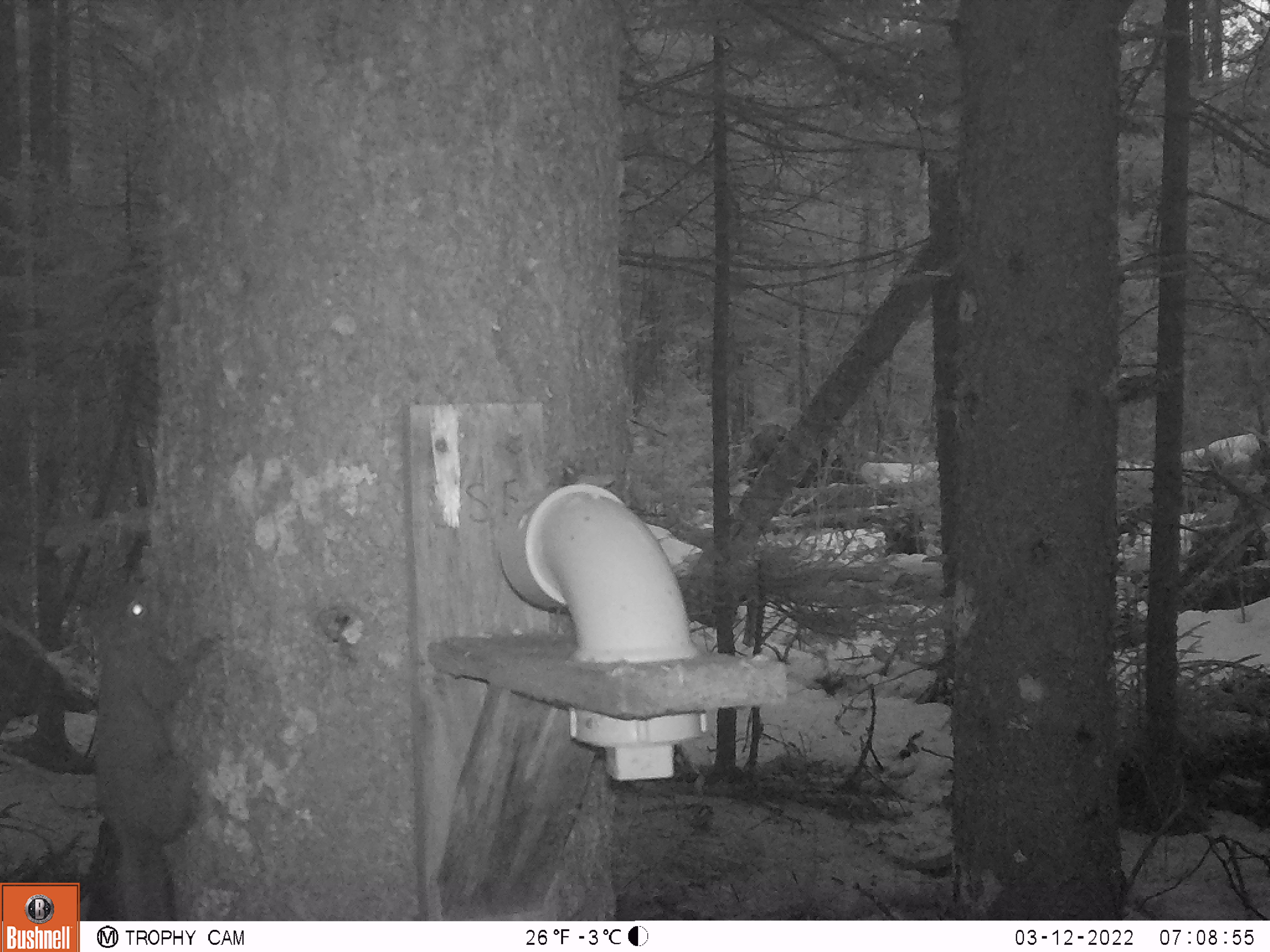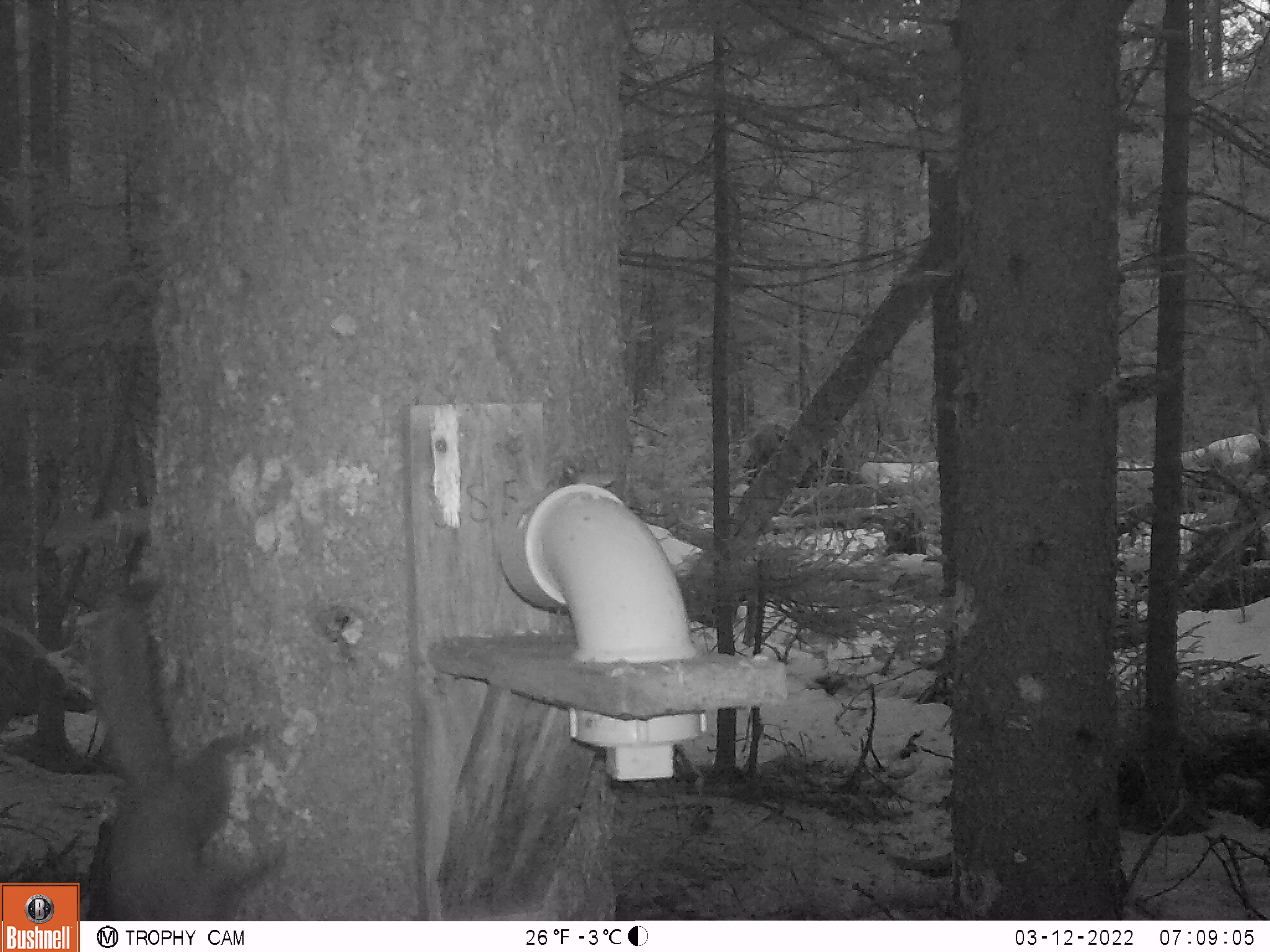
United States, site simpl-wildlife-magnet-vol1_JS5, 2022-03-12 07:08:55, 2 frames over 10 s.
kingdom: Animalia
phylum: Chordata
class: Mammalia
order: Rodentia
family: Sciuridae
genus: Tamiasciurus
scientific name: Tamiasciurus hudsonicus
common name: red squirrel